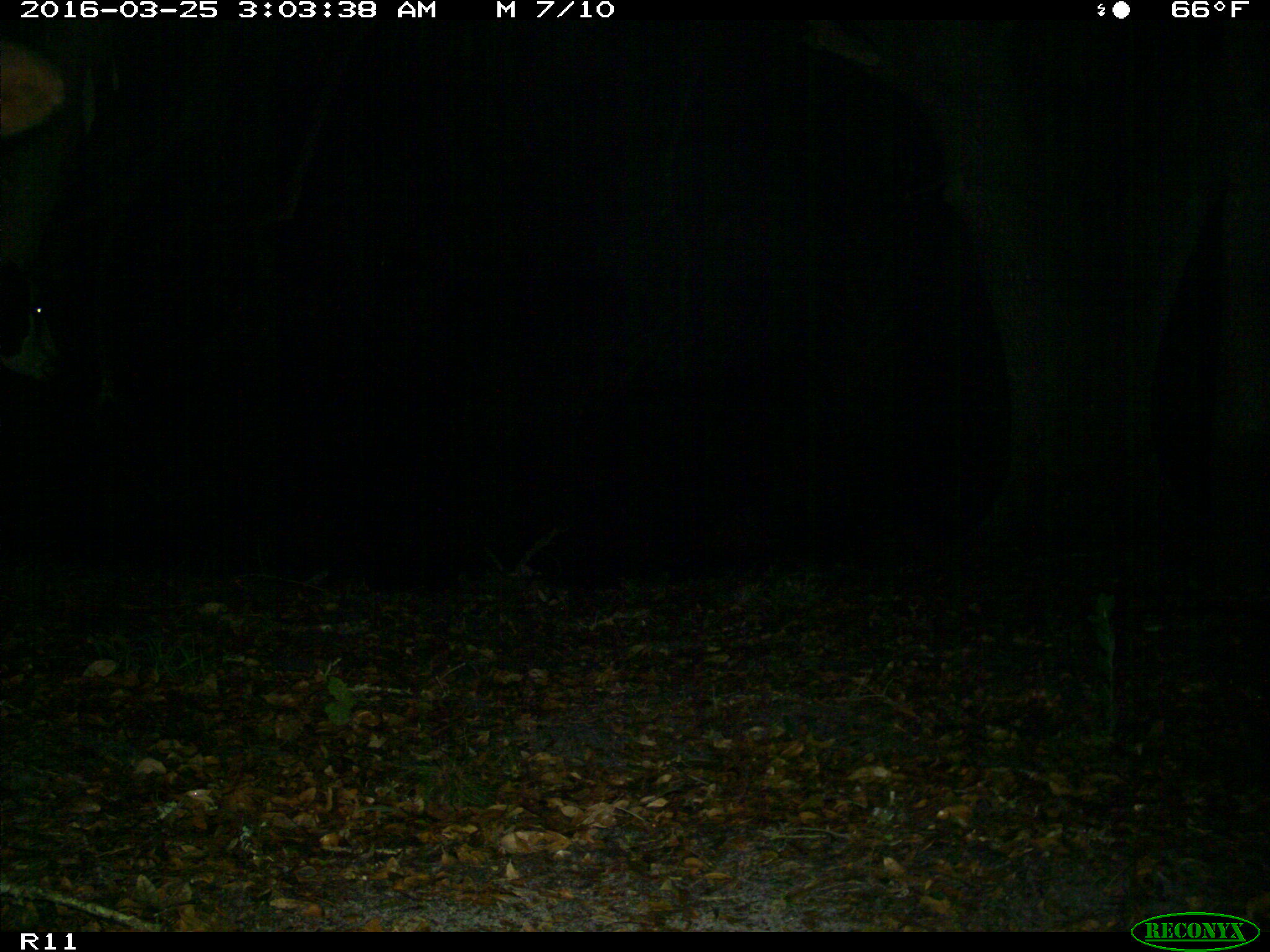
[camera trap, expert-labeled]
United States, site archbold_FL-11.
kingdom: Animalia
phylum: Chordata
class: Mammalia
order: Artiodactyla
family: Bovidae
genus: Bos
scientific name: Bos taurus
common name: domestic cow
Bos taurus (domestic cow).